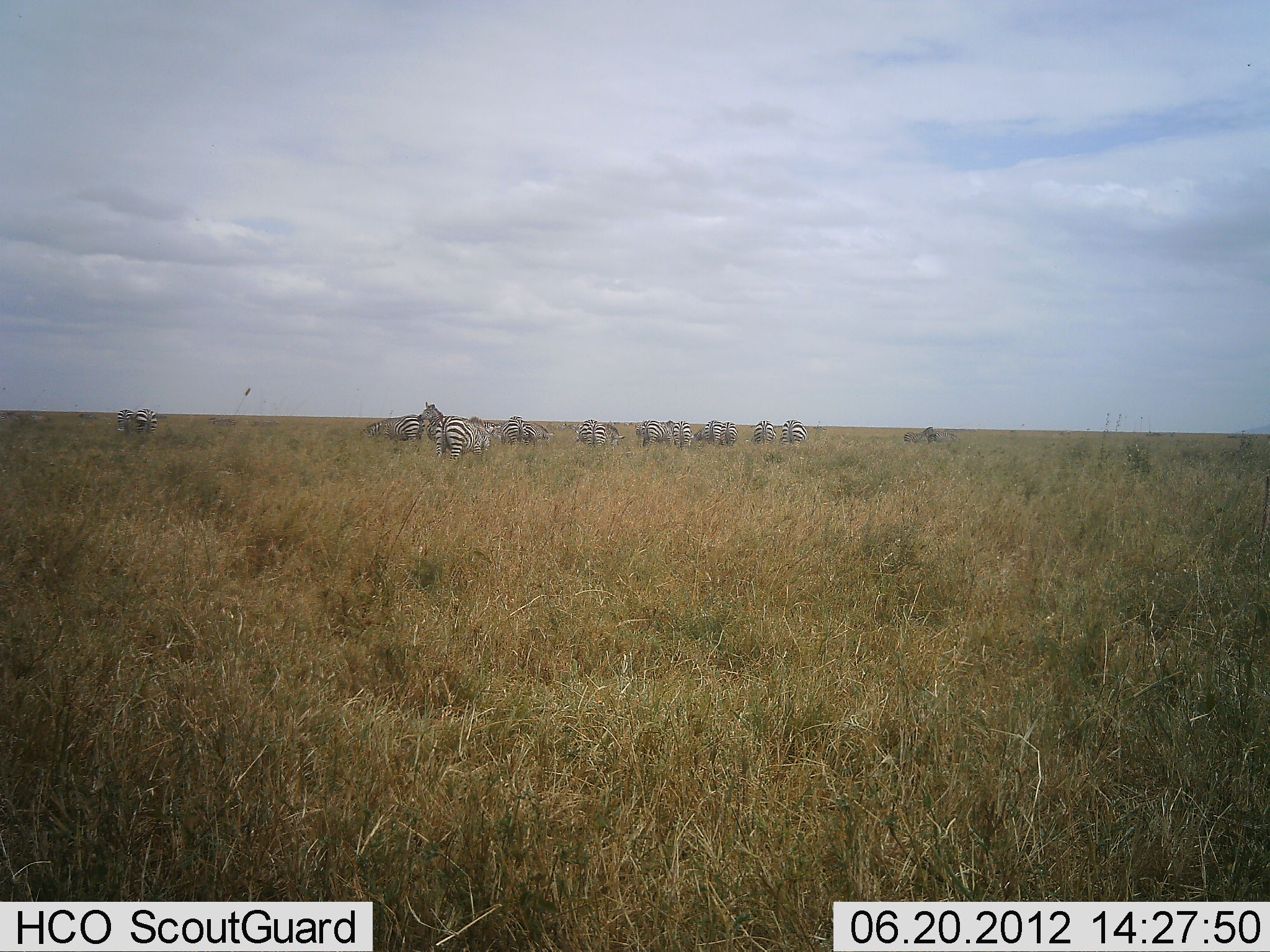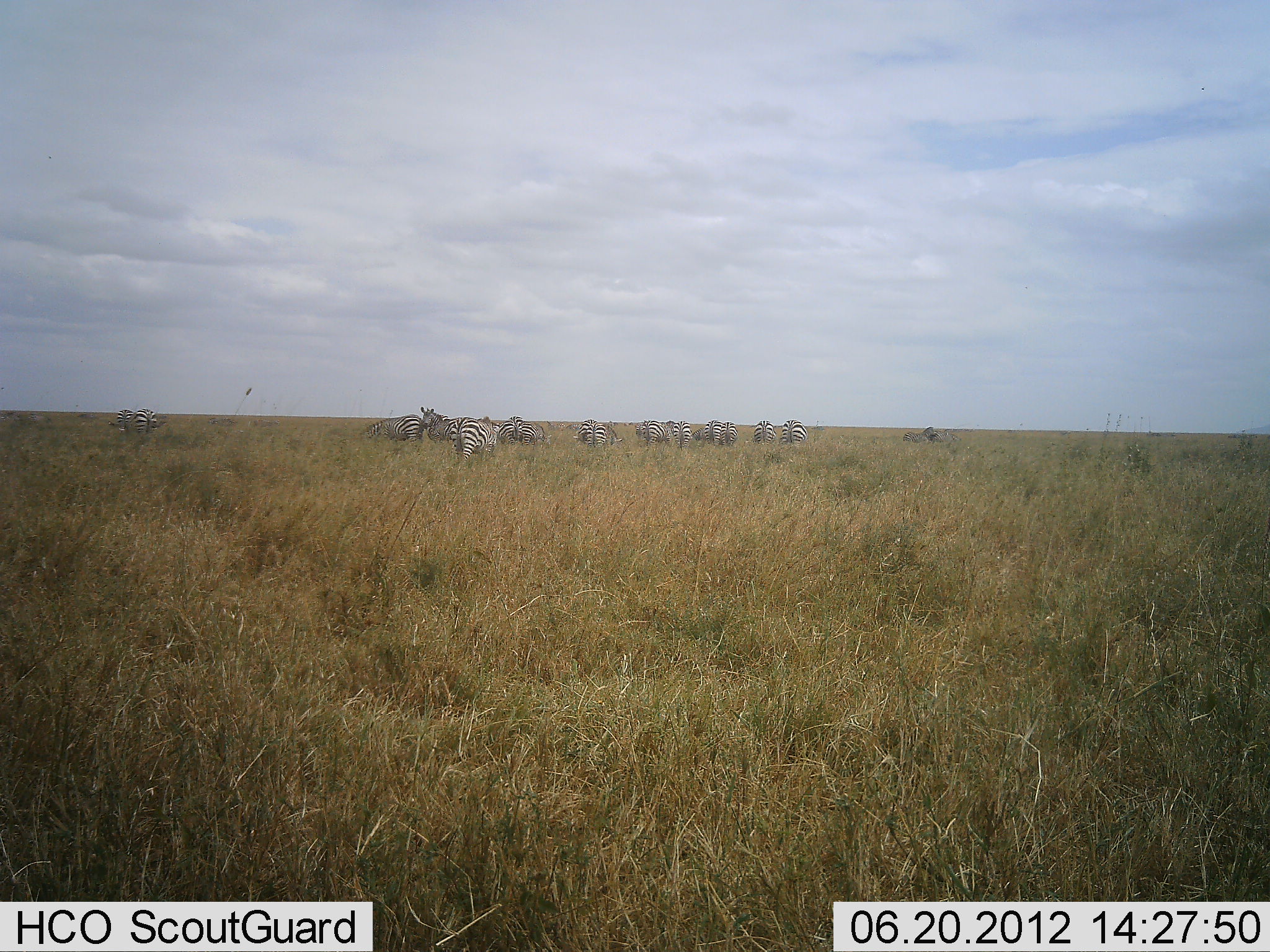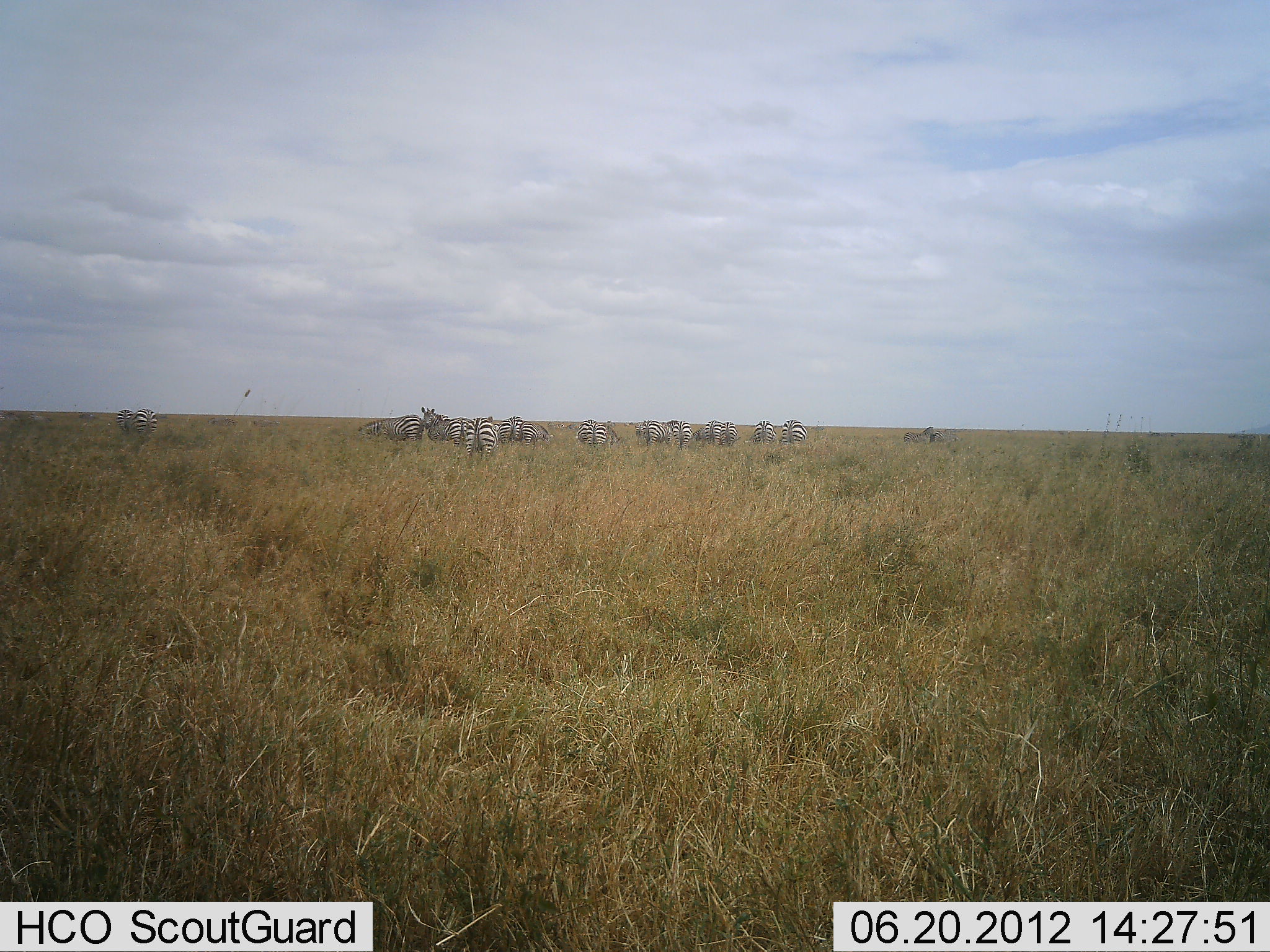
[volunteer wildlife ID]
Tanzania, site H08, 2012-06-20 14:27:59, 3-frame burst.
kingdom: Animalia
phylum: Chordata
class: Mammalia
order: Perissodactyla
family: Equidae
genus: Equus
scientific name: Equus quagga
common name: plains zebra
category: zebra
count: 11-50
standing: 80%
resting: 10%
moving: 20%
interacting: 10%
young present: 0%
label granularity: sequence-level